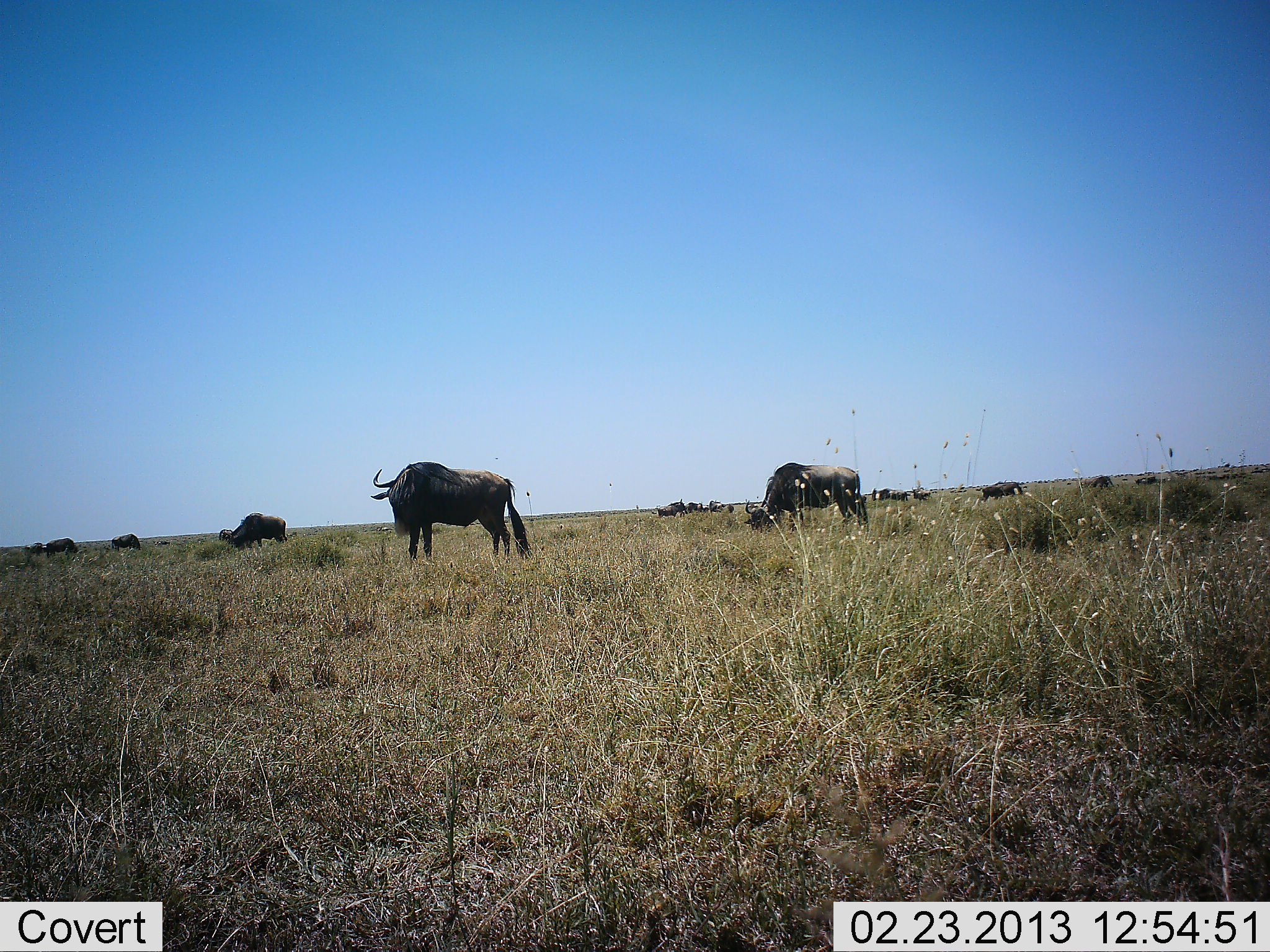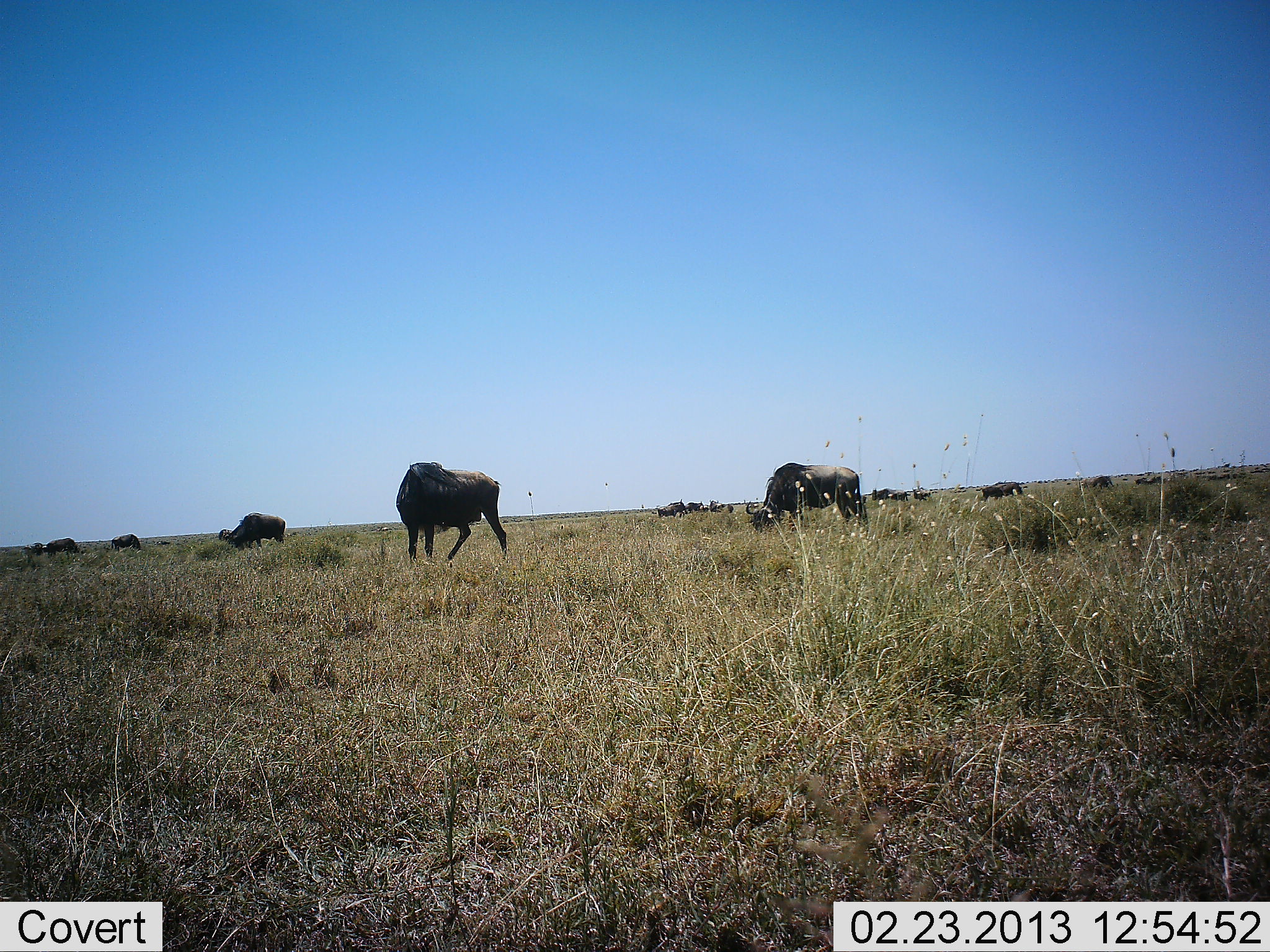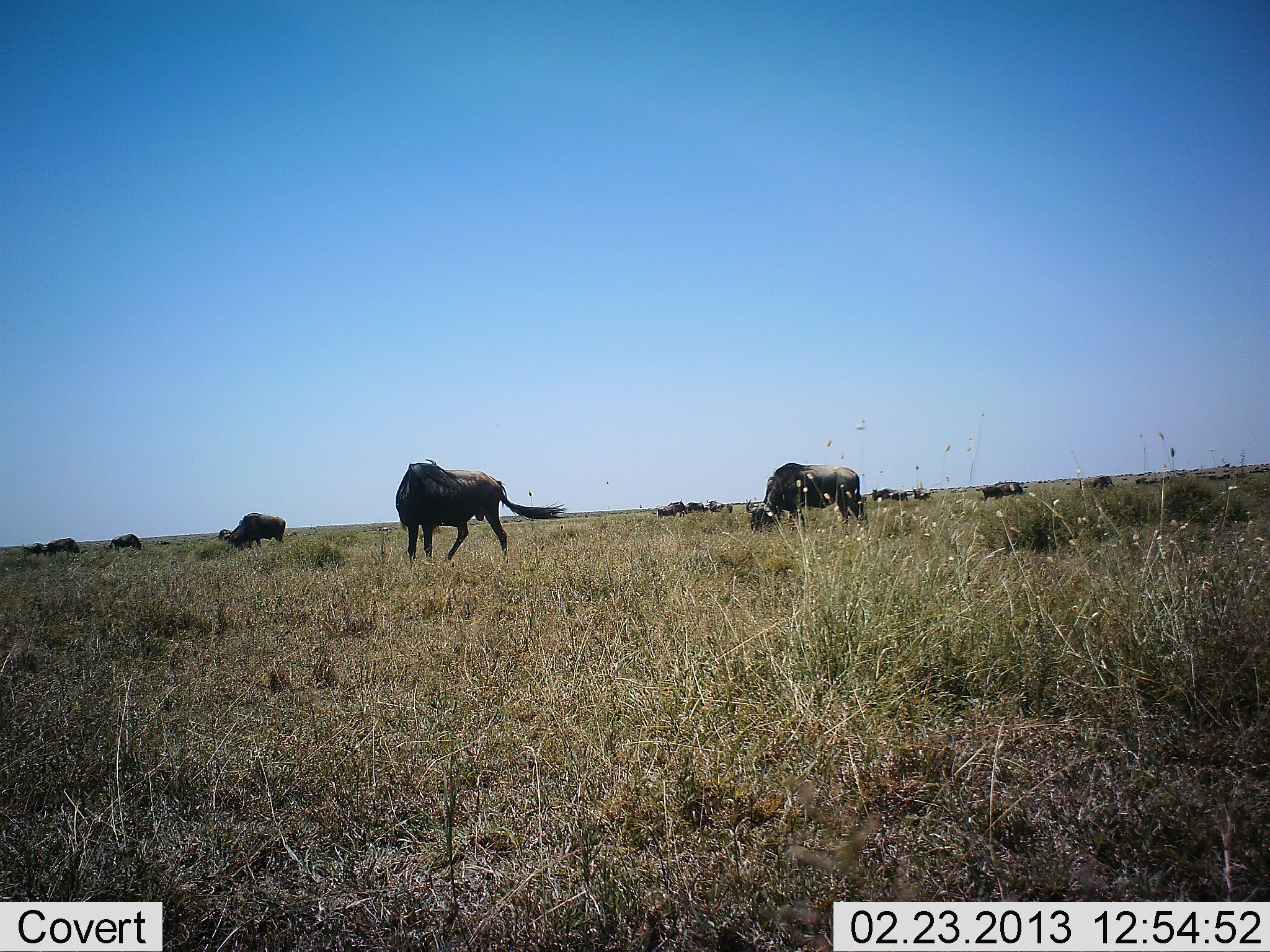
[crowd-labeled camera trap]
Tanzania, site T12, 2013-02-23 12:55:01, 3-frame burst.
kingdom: Animalia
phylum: Chordata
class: Mammalia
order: Artiodactyla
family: Bovidae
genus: Connochaetes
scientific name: Connochaetes taurinus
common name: blue wildebeest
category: wildebeest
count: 11-50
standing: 65%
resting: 5%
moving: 19%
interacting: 5%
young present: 0%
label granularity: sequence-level